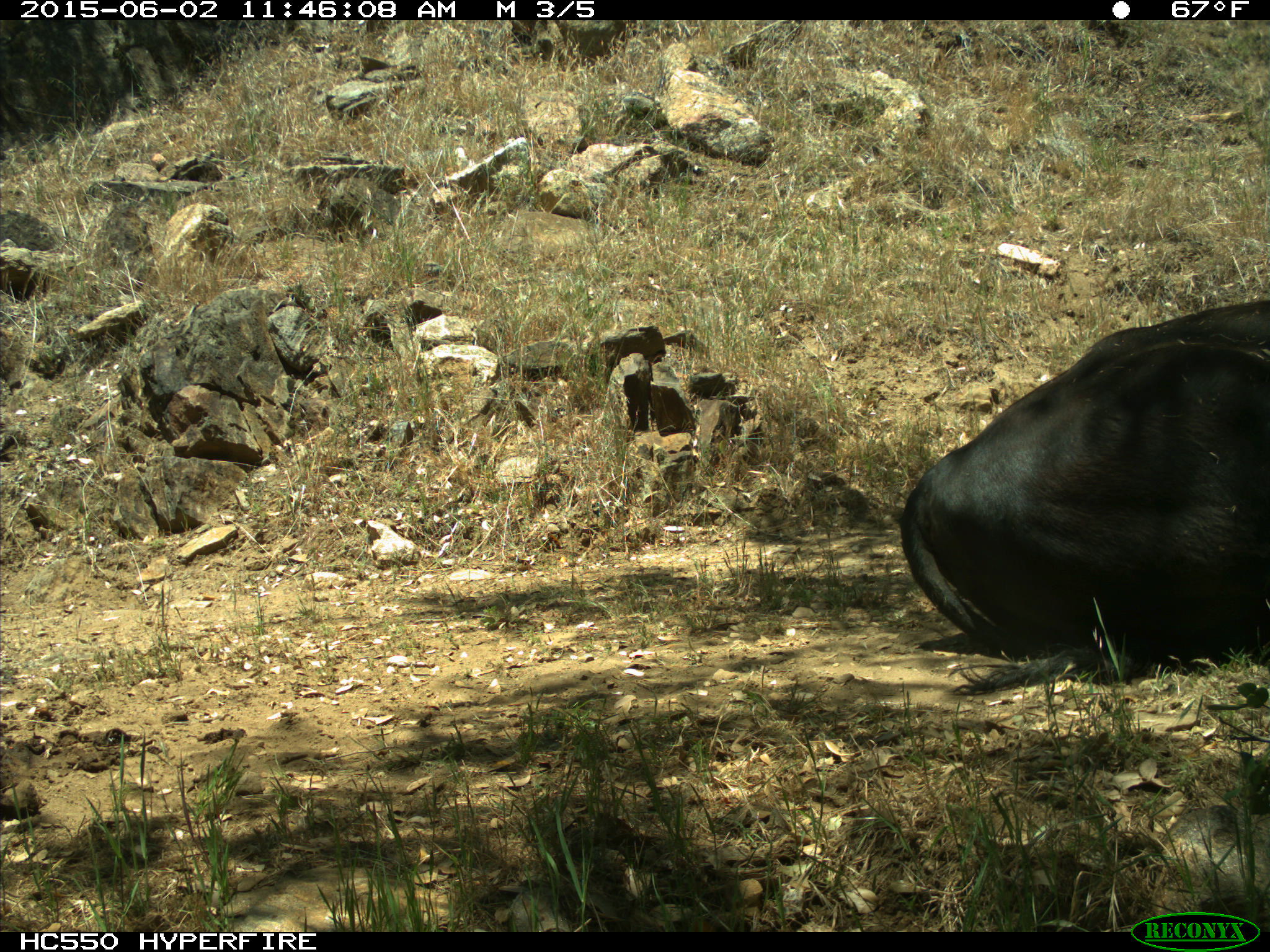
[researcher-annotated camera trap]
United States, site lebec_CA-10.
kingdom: Animalia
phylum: Chordata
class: Mammalia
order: Artiodactyla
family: Bovidae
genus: Bos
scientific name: Bos taurus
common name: domestic cow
Bos taurus (domestic cow).